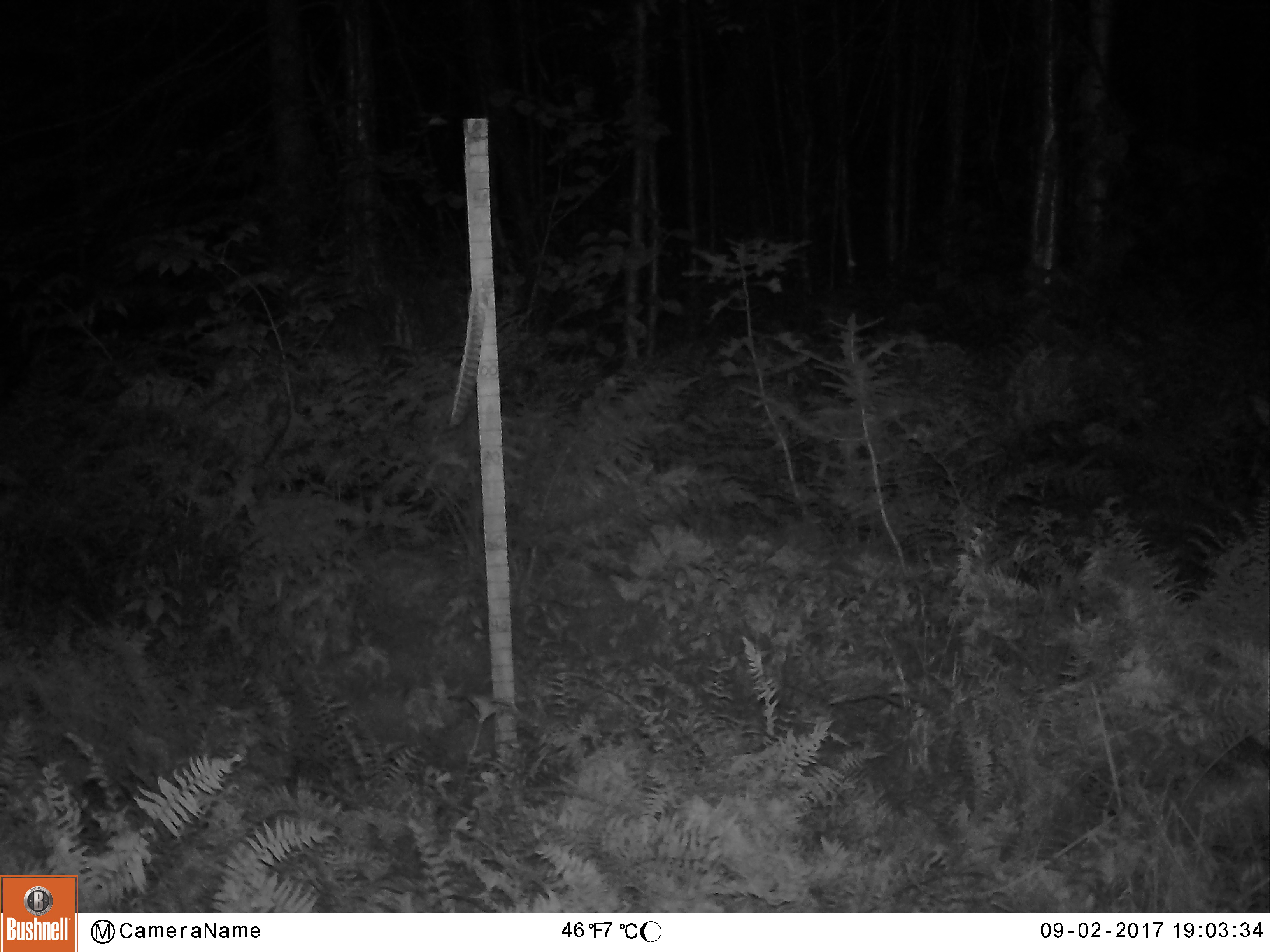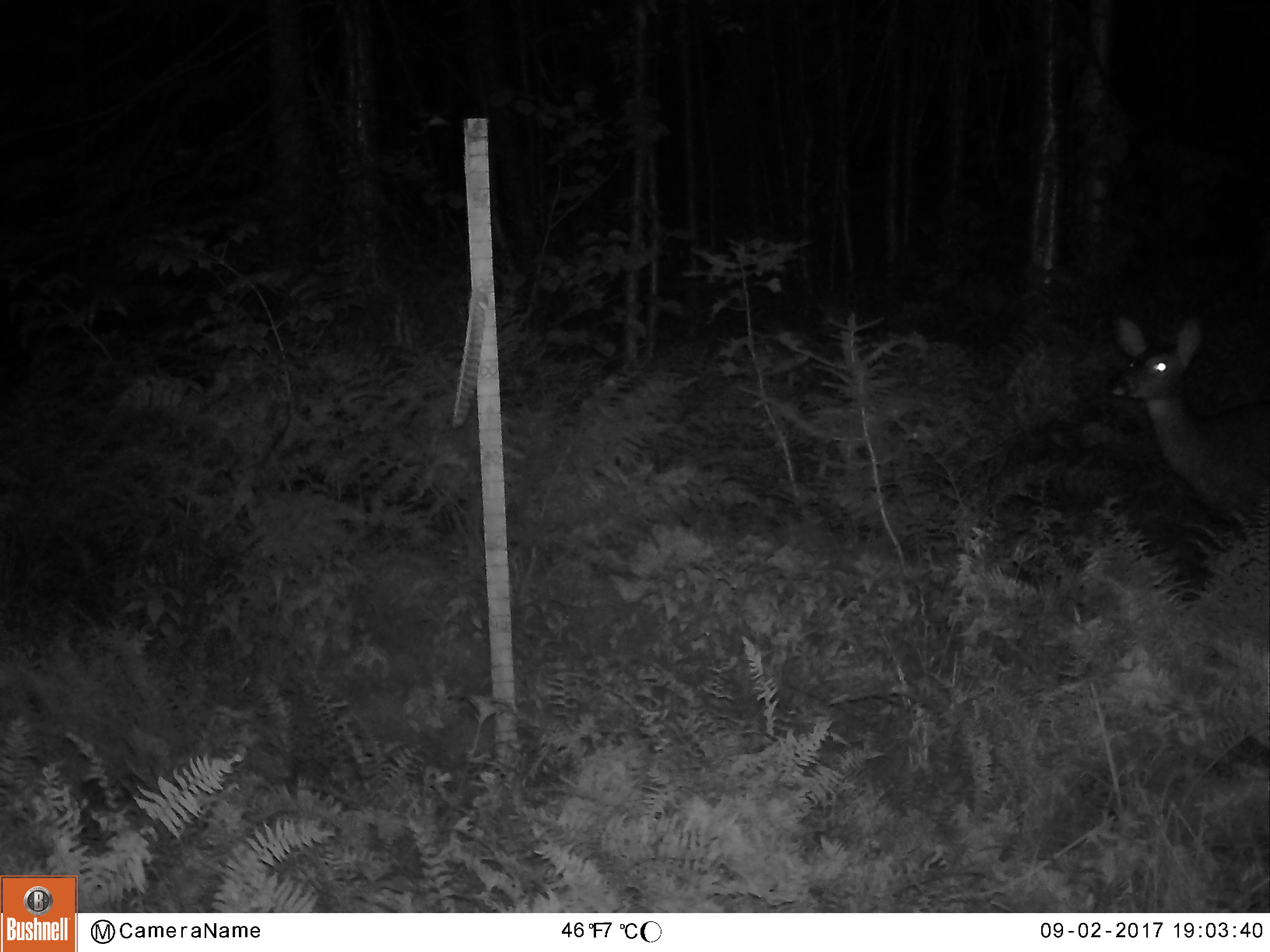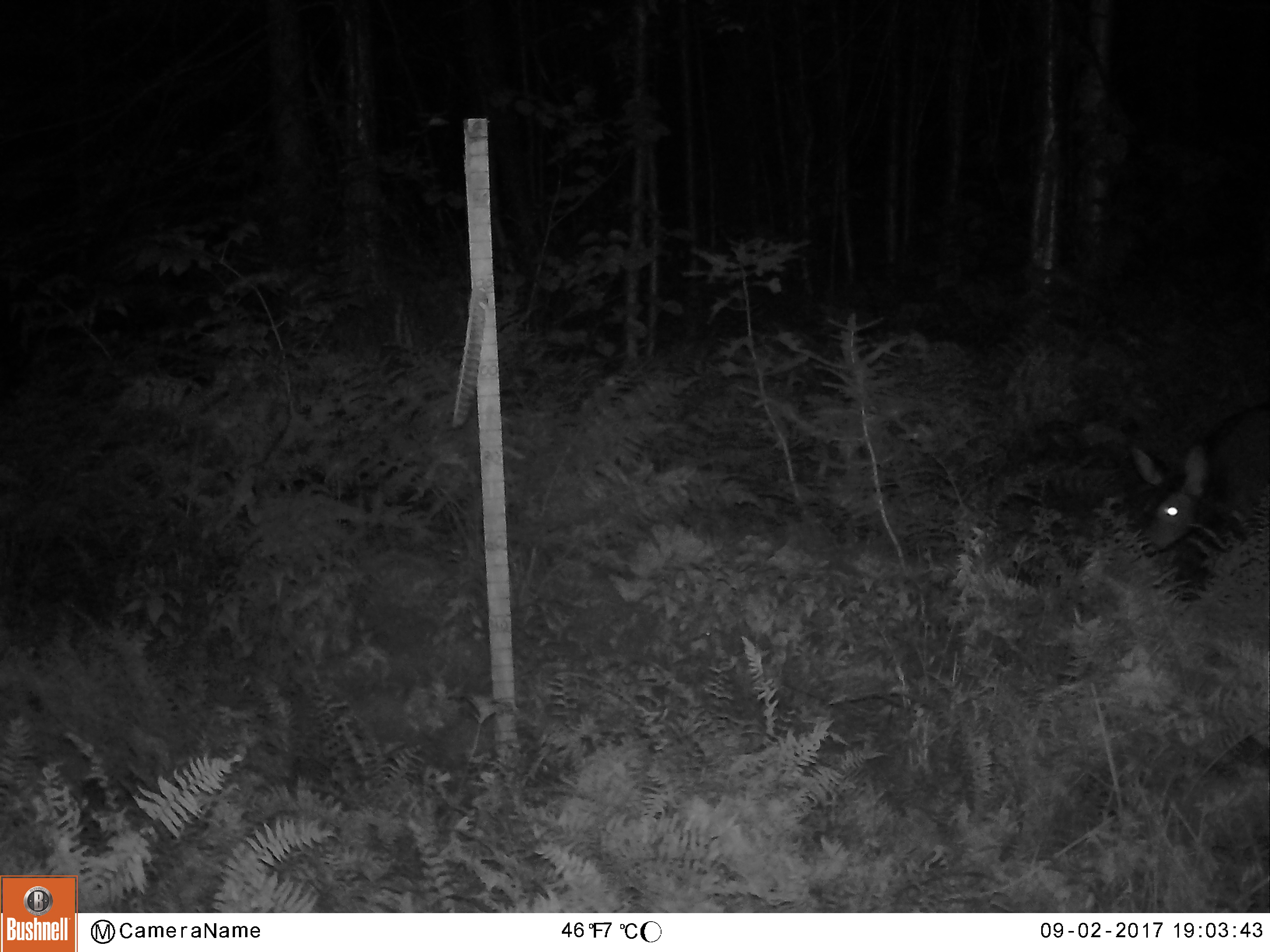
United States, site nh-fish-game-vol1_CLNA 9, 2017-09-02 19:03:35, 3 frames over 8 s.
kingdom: Animalia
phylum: Chordata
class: Mammalia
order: Artiodactyla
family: Cervidae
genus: Odocoileus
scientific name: Odocoileus virginianus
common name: white-tailed deer